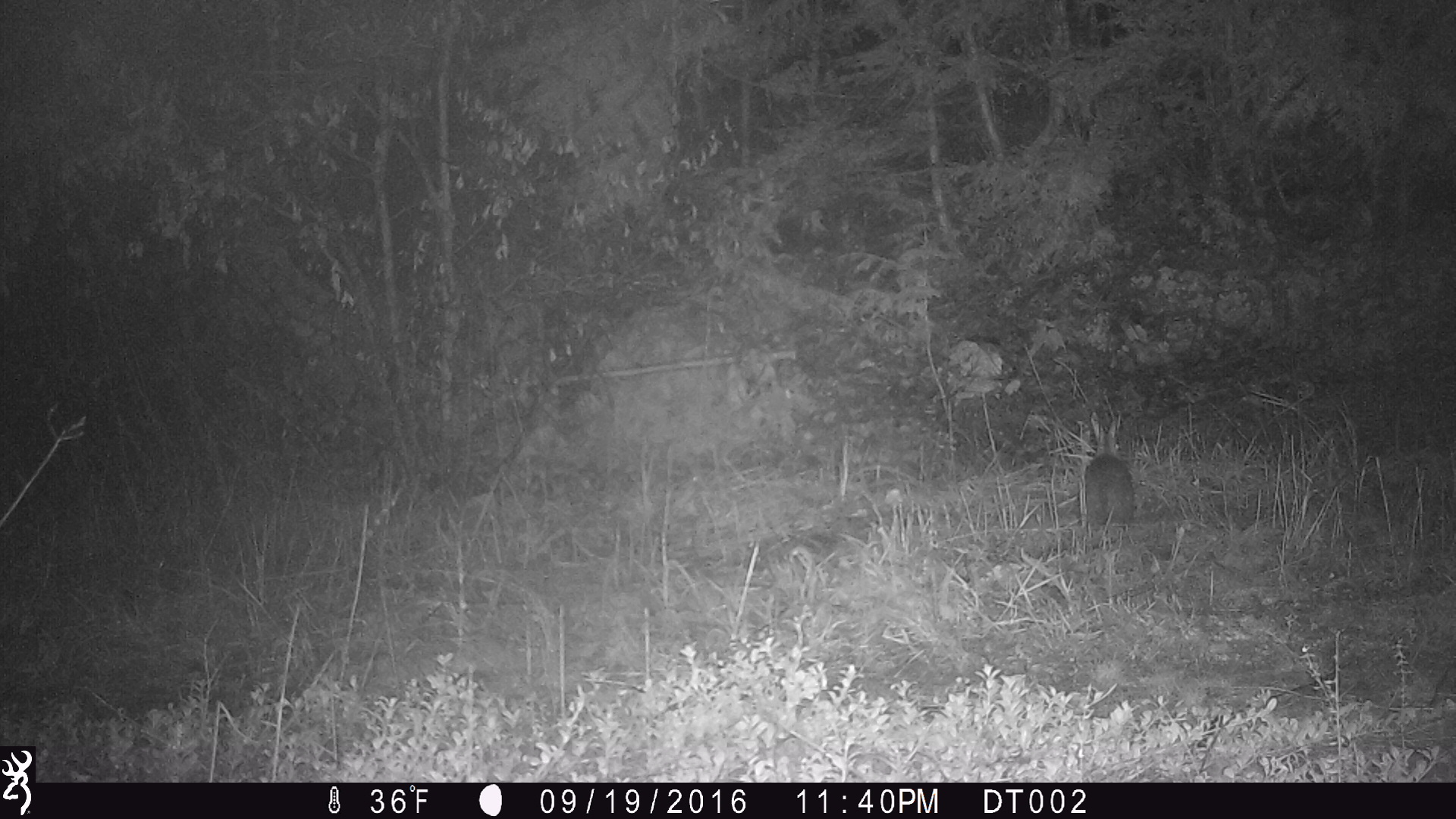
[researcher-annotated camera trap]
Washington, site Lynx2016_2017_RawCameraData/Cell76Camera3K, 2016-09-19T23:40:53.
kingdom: Animalia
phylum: Chordata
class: Mammalia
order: Lagomorpha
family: Leporidae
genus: Lepus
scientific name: Lepus americanus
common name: snowshoe hare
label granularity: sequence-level